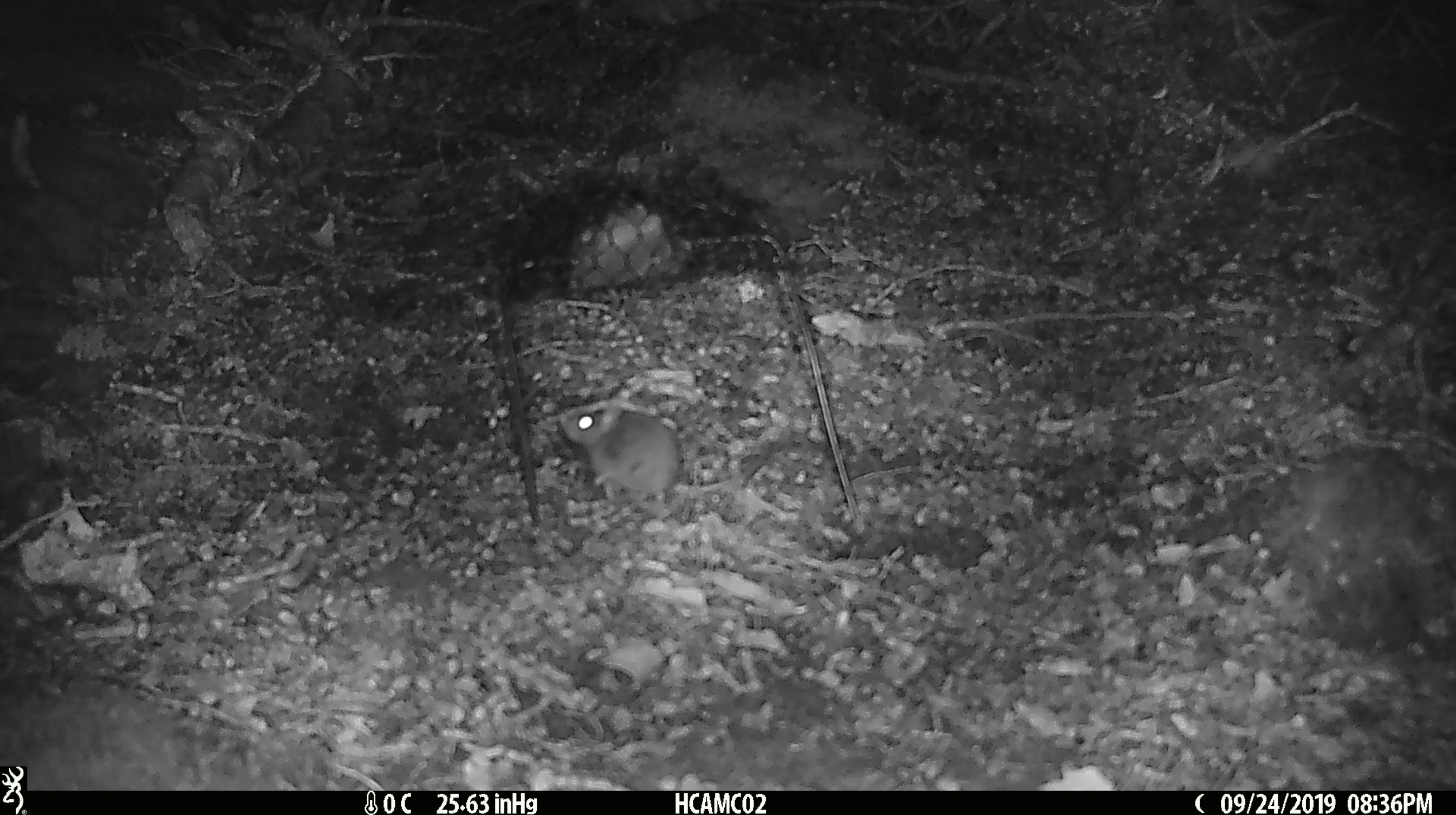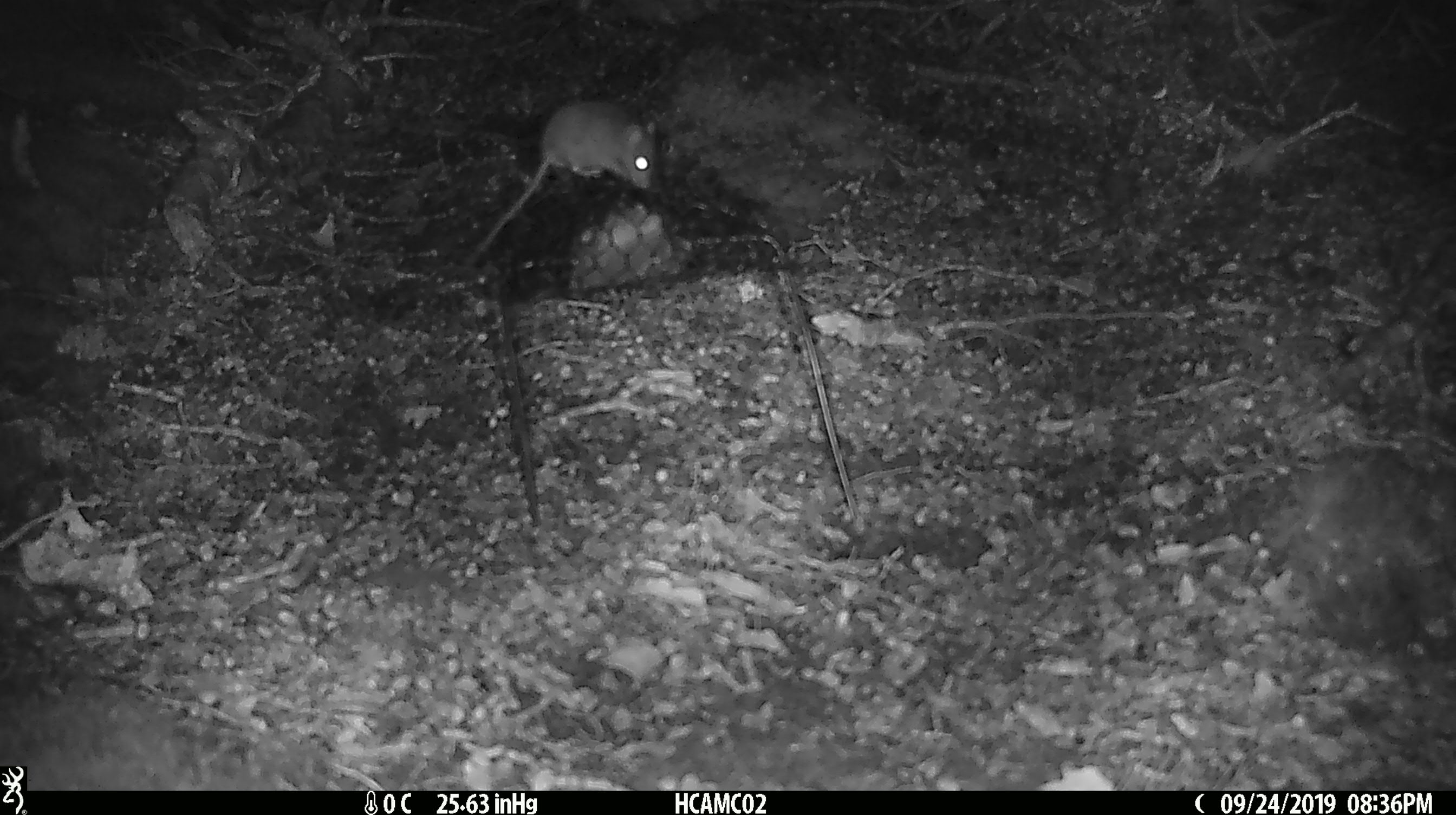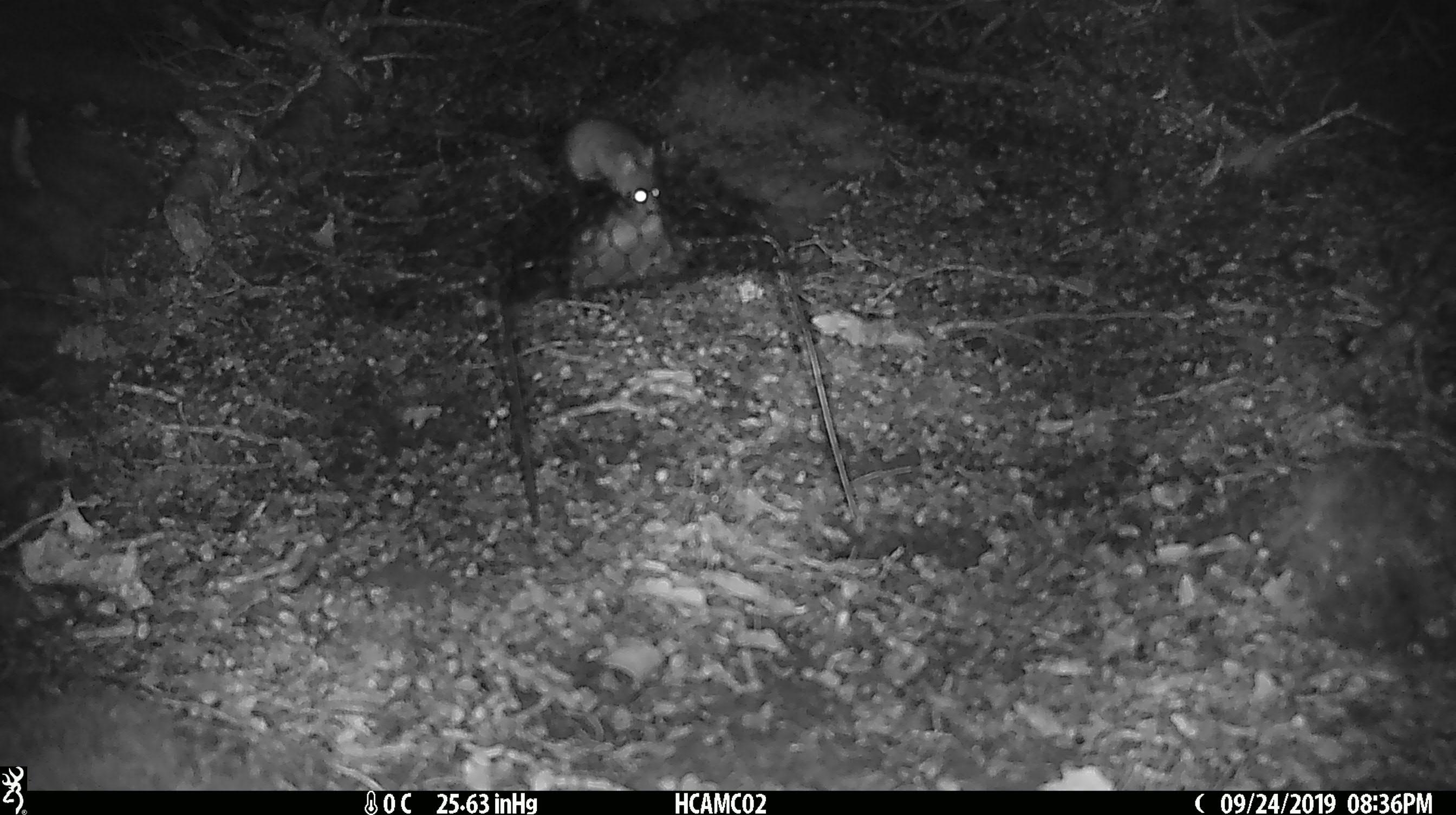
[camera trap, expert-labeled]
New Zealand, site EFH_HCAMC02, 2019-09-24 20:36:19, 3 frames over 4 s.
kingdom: Animalia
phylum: Chordata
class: Mammalia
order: Rodentia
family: Muridae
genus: Mus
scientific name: Mus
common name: mouse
Mouse (Mus).